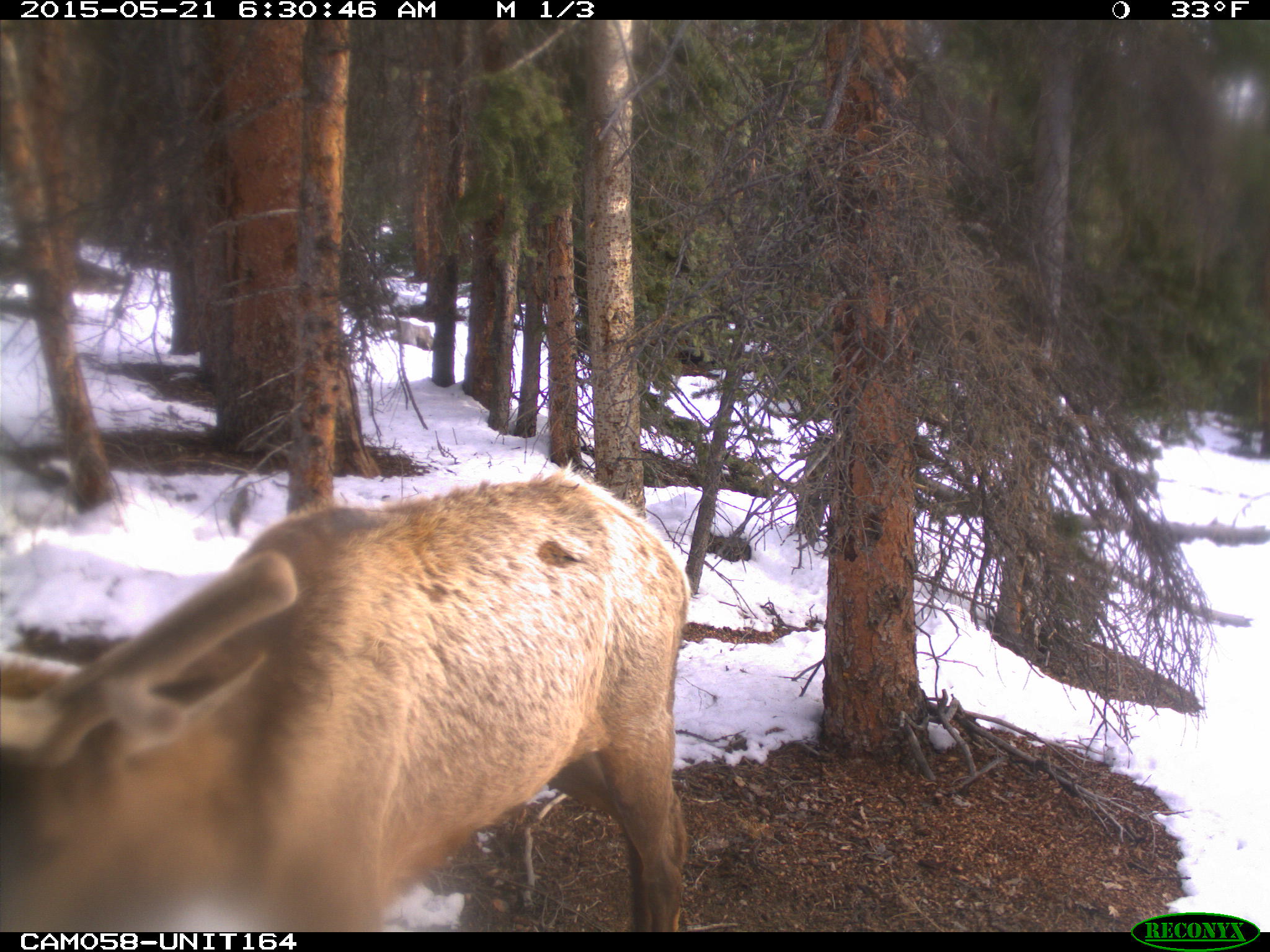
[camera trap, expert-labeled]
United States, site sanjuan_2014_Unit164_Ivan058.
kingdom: Animalia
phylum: Chordata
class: Mammalia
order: Artiodactyla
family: Cervidae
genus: Cervus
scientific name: Cervus elaphus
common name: red deer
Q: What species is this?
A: Cervus elaphus (red deer).